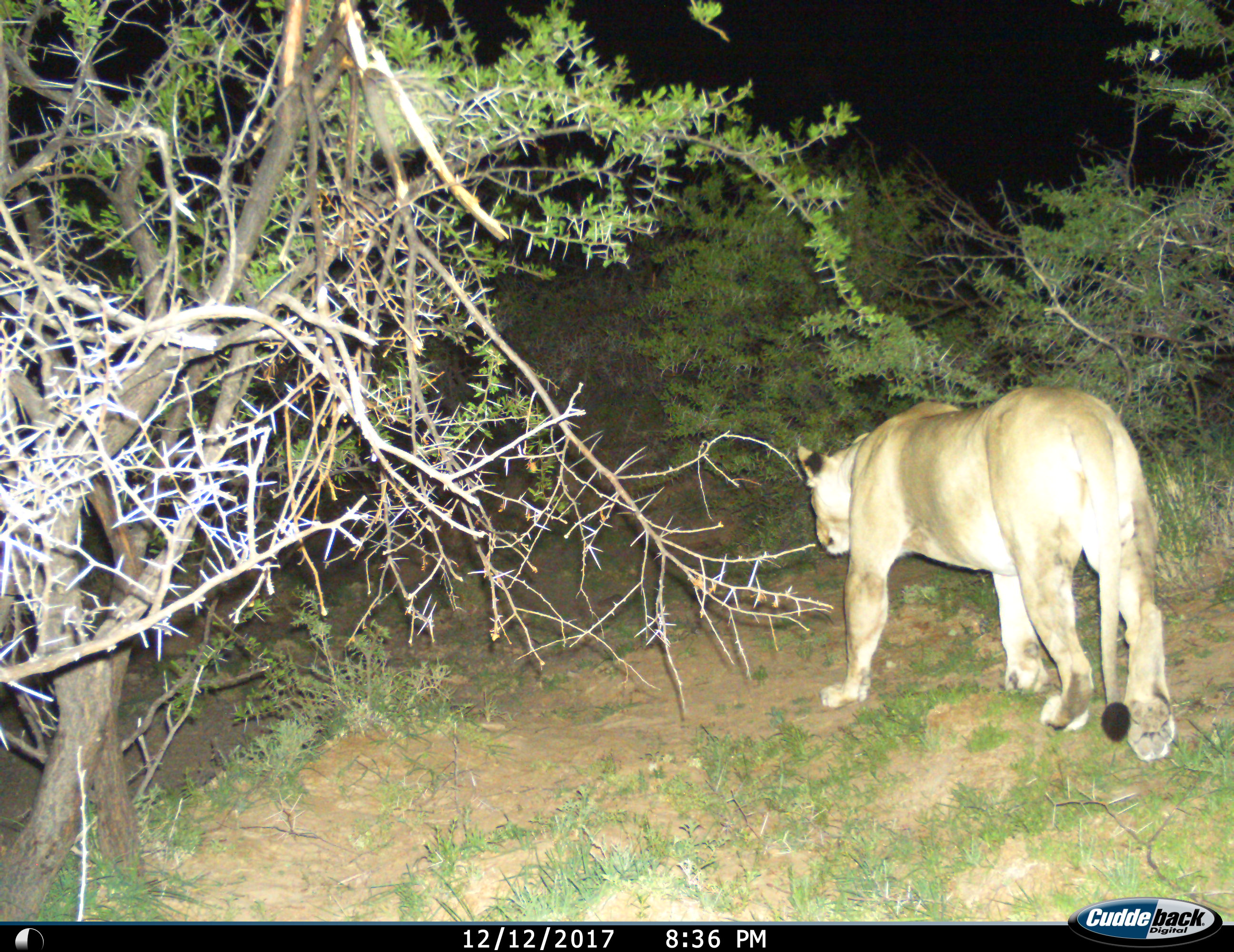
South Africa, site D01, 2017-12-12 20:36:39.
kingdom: Animalia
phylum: Chordata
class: Mammalia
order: Carnivora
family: Felidae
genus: Panthera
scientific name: Panthera leo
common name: female lion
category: lionfemale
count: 1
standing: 10%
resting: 0%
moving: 100%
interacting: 0%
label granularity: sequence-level